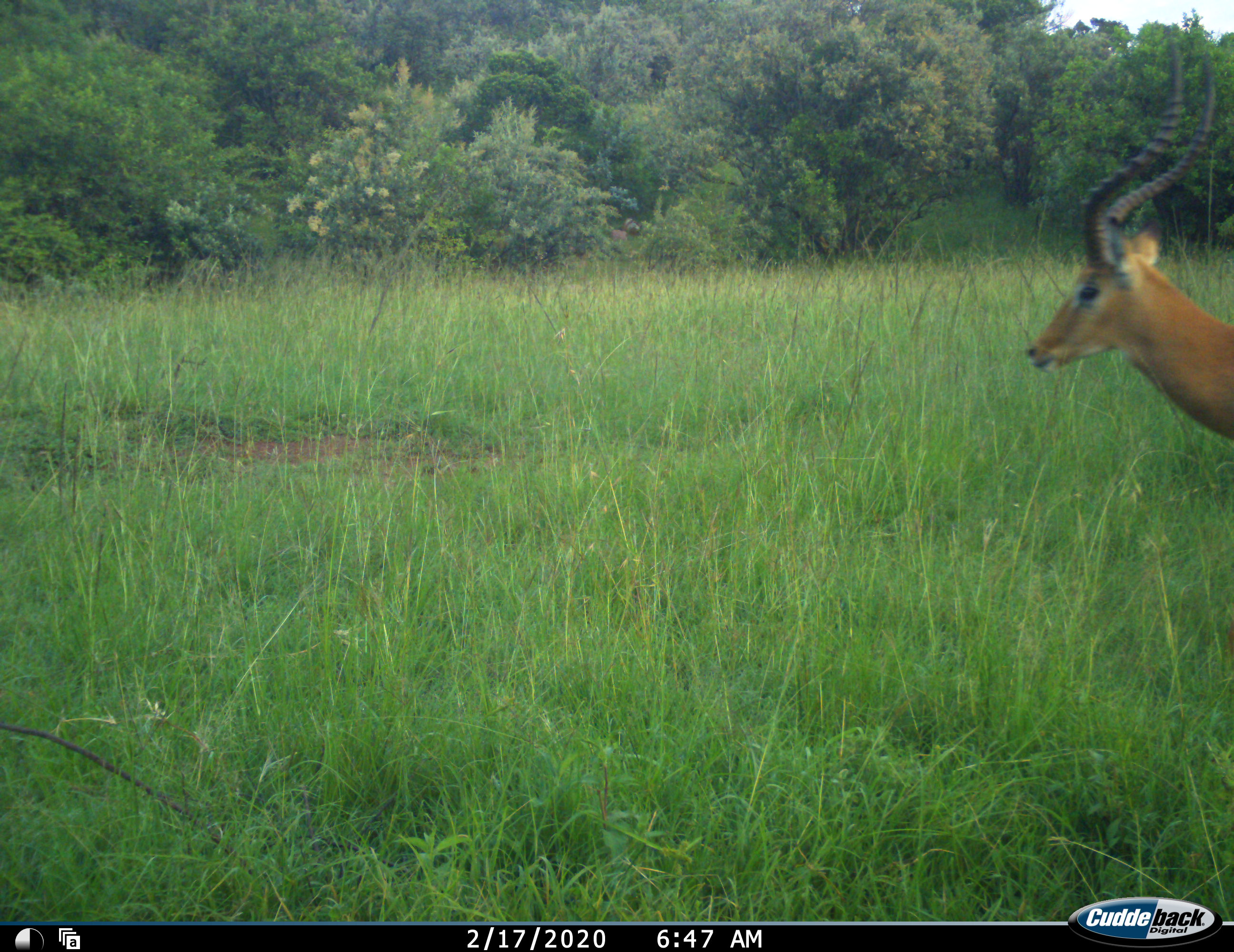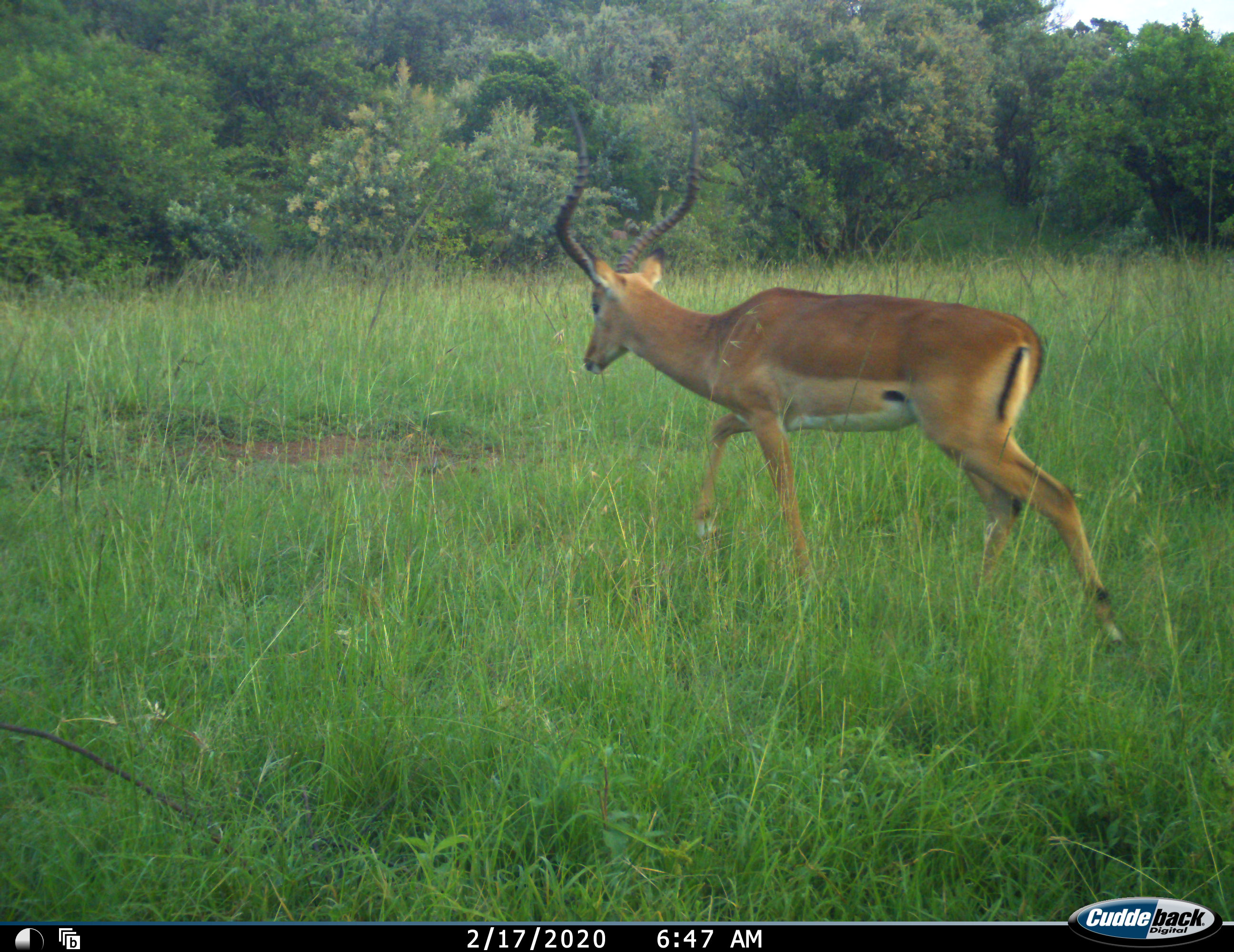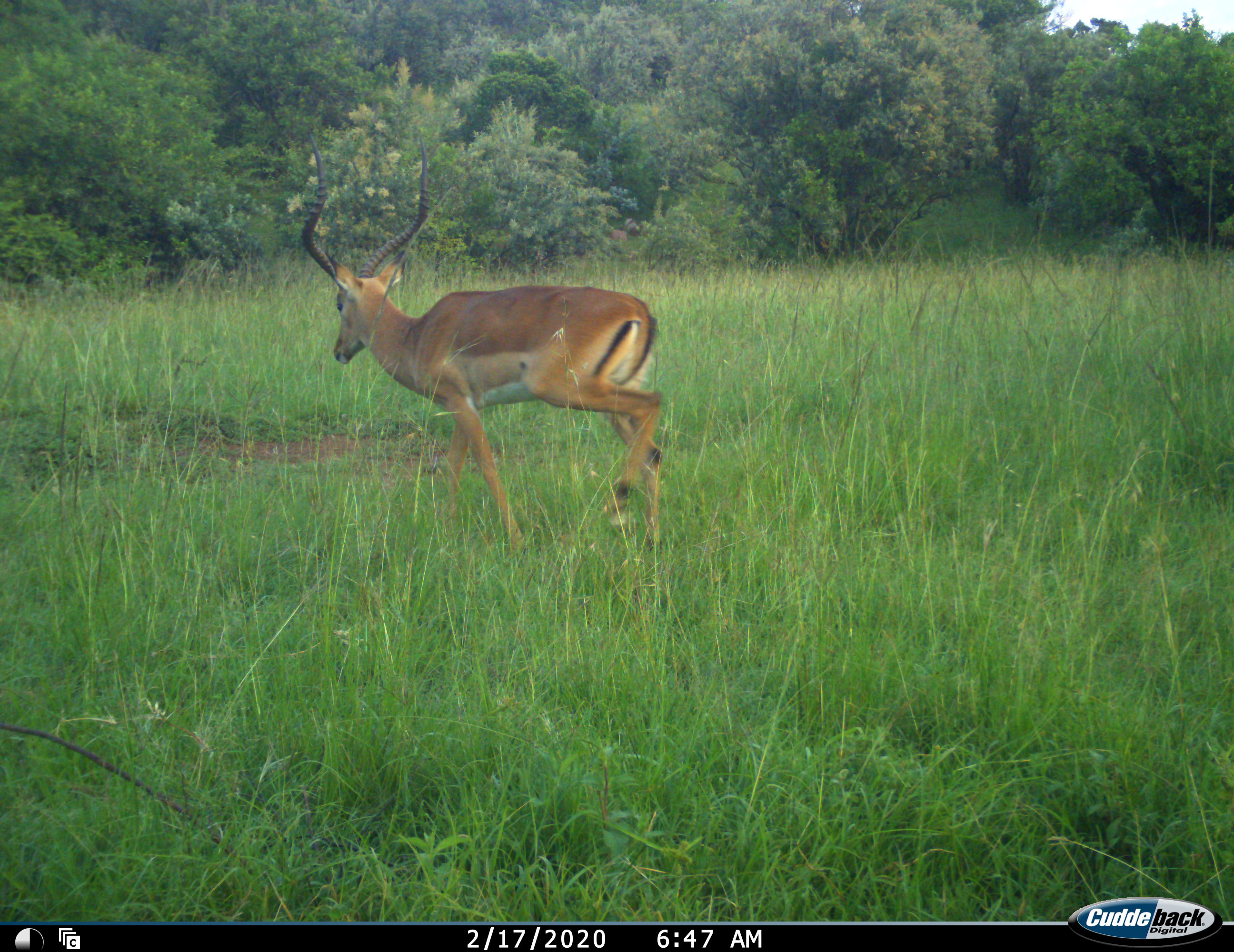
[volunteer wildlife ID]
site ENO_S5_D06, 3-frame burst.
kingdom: Animalia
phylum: Chordata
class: Mammalia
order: Artiodactyla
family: Bovidae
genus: Aepyceros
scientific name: Aepyceros melampus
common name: impala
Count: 1.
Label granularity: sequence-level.